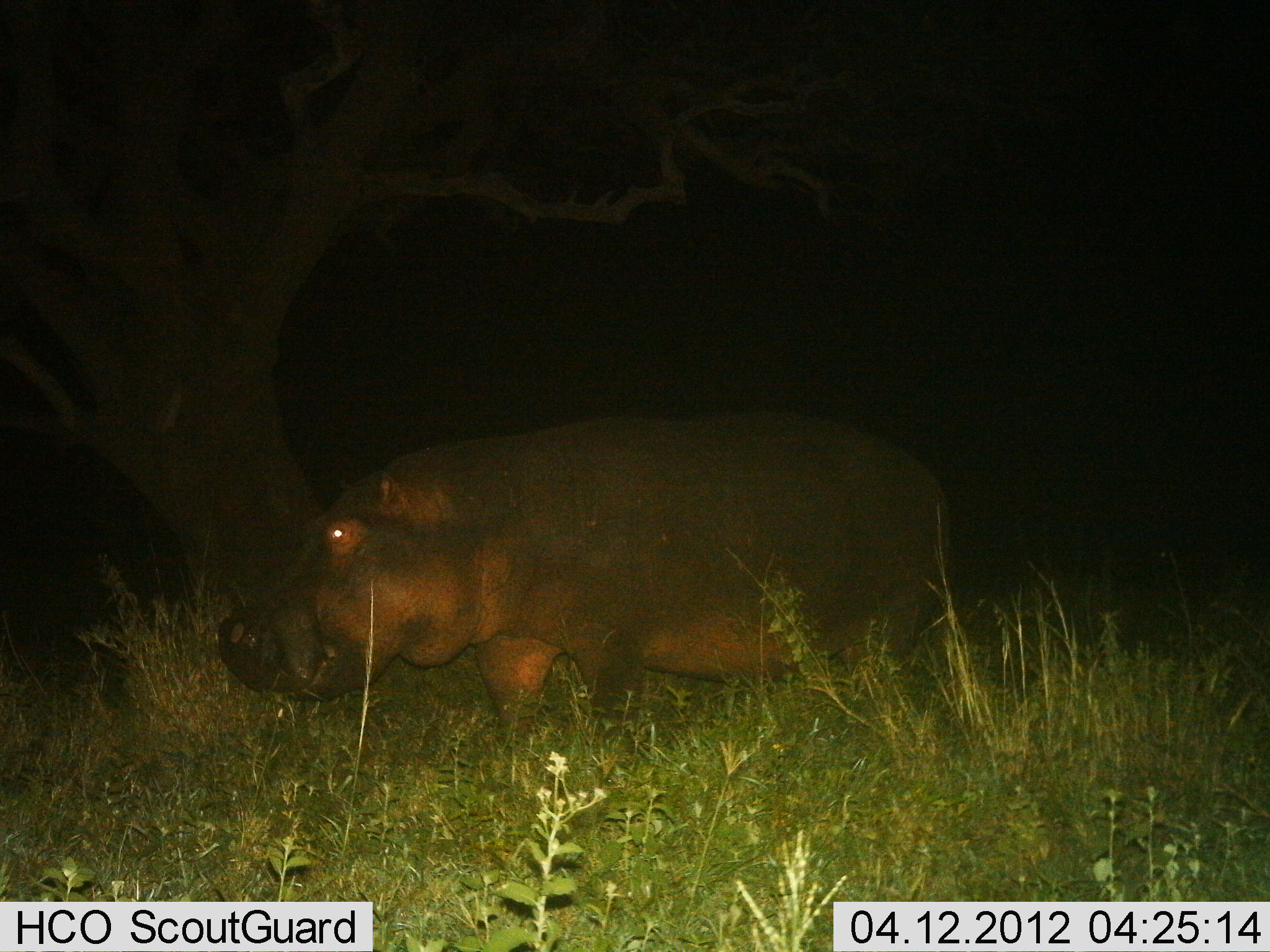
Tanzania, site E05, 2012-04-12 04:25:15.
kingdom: Animalia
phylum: Chordata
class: Mammalia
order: Artiodactyla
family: Hippopotamidae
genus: Hippopotamus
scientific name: Hippopotamus amphibius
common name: hippopotamus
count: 1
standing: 53%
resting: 6%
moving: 47%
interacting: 0%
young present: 0%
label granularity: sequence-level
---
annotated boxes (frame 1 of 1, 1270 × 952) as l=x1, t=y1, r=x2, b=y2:
animal: l=221, t=418, r=959, b=785